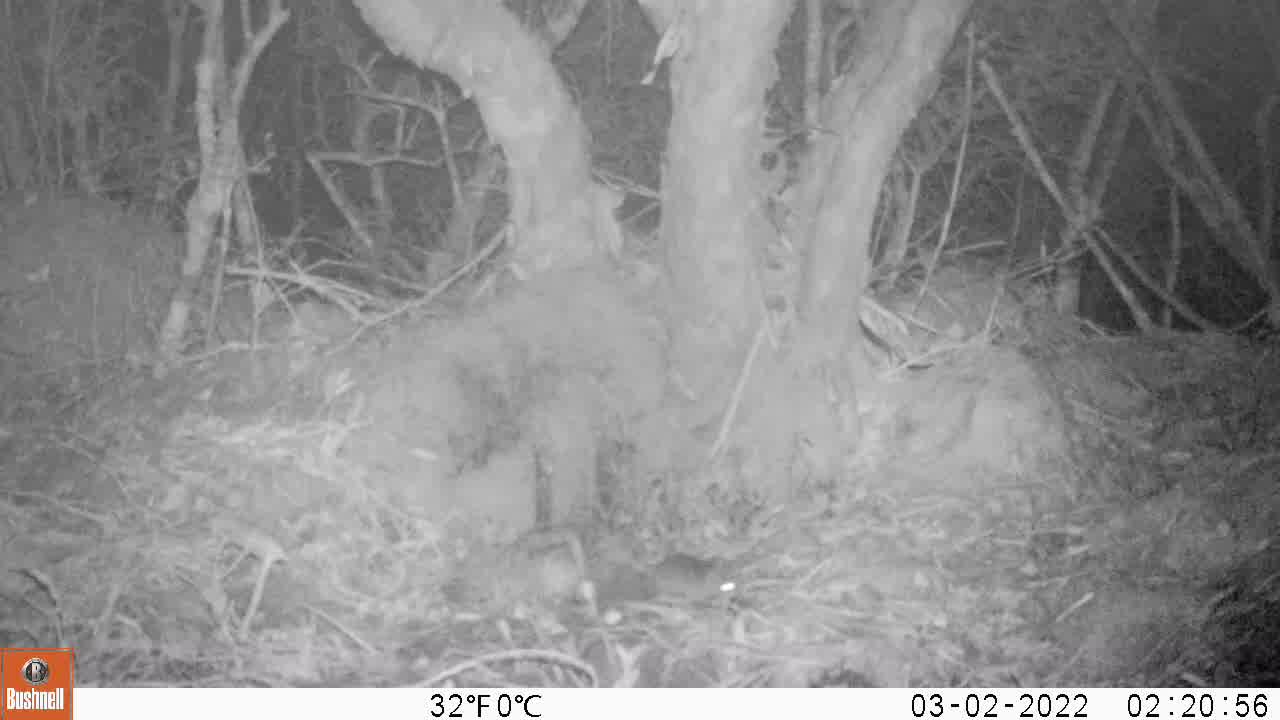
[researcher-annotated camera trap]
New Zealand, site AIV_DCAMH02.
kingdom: Animalia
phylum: Chordata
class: Mammalia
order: Rodentia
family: Muridae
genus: Mus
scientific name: Mus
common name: mouse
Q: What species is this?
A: Mouse (Mus).